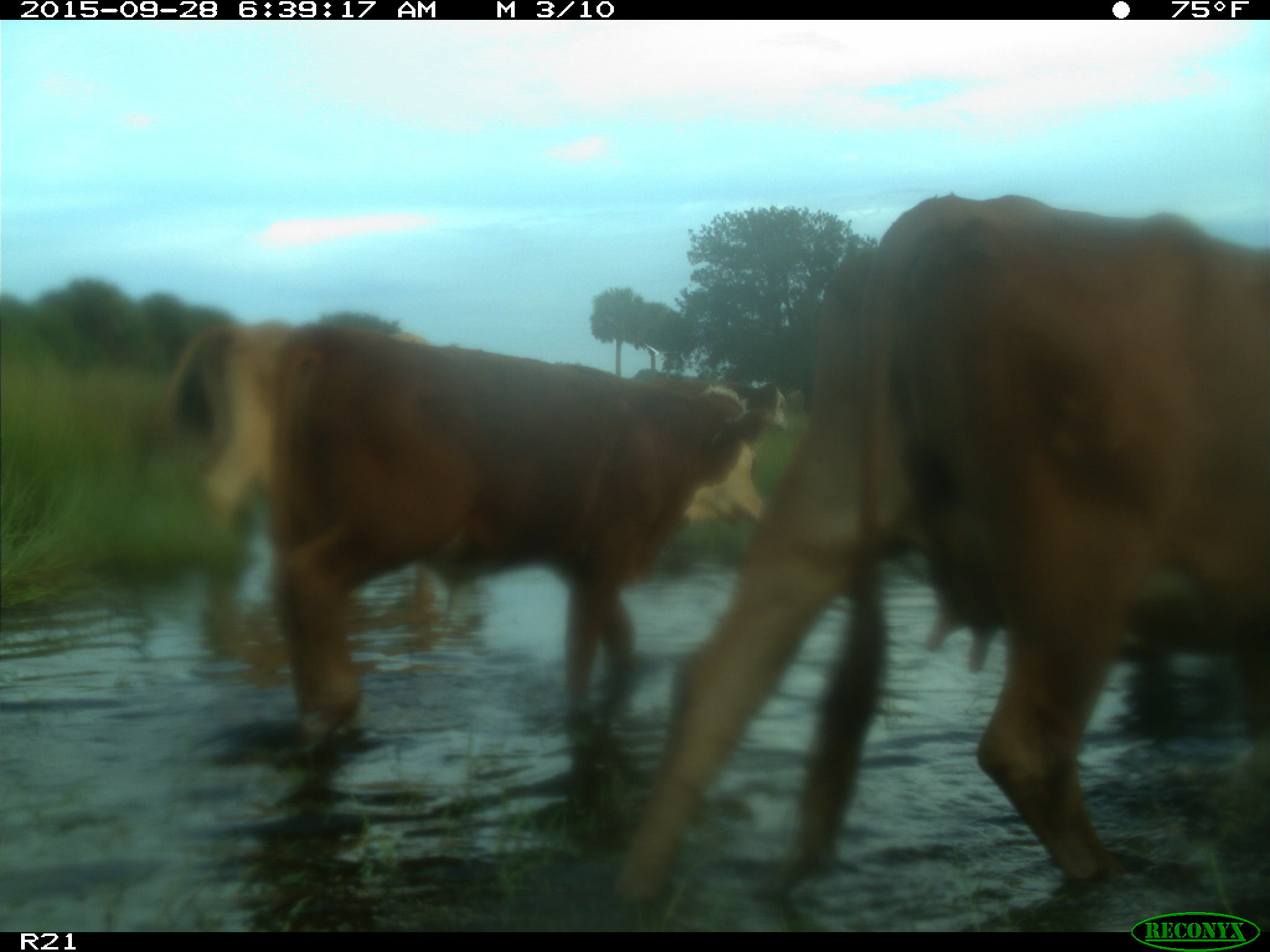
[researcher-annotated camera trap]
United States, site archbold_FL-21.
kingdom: Animalia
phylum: Chordata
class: Mammalia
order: Artiodactyla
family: Bovidae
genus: Bos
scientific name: Bos taurus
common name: domestic cow